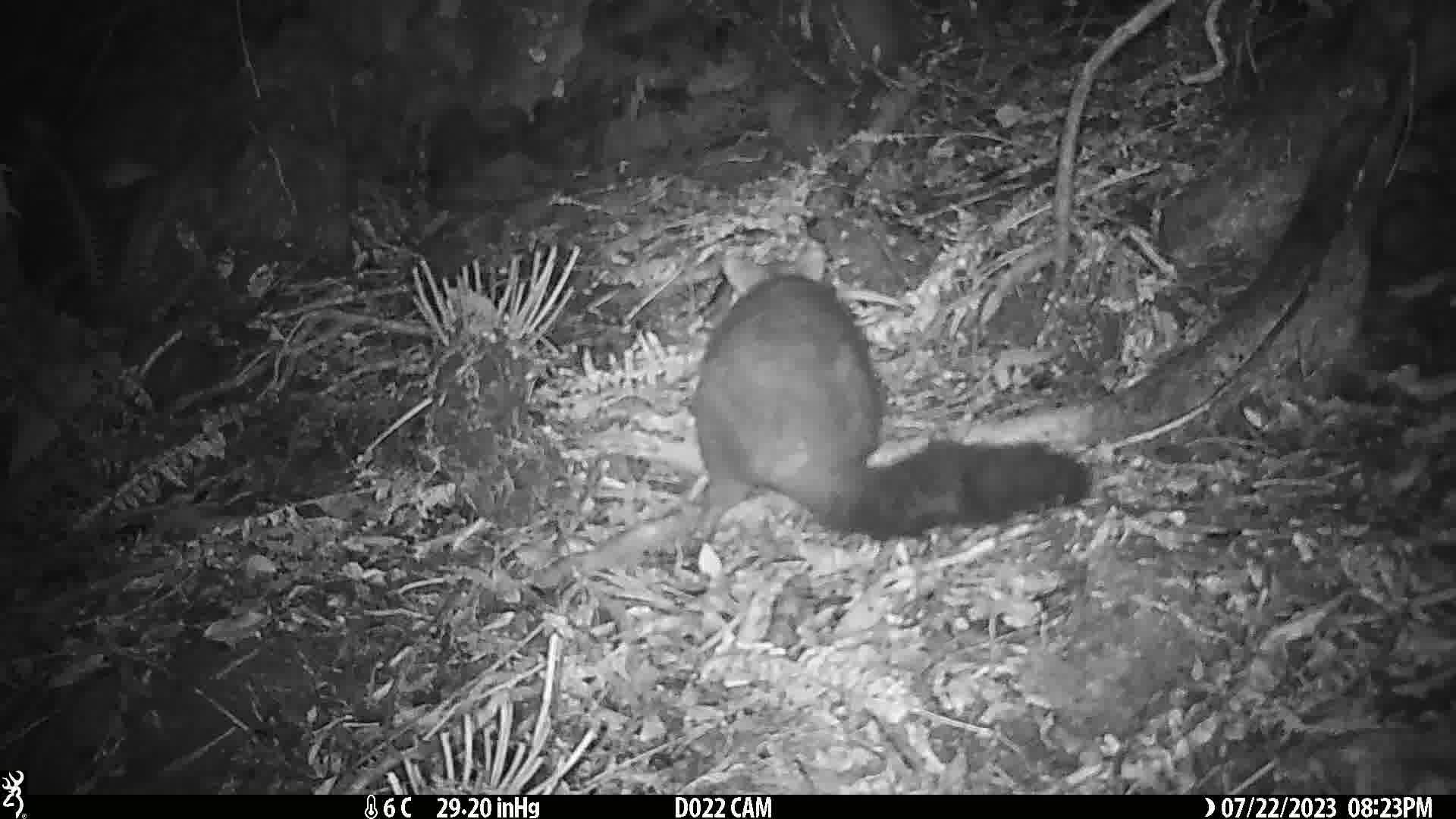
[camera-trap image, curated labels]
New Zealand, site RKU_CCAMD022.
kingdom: Animalia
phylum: Chordata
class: Mammalia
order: Diprotodontia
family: Phalangeridae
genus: Trichosurus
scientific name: Trichosurus vulpecula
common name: common brushtail possum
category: possum